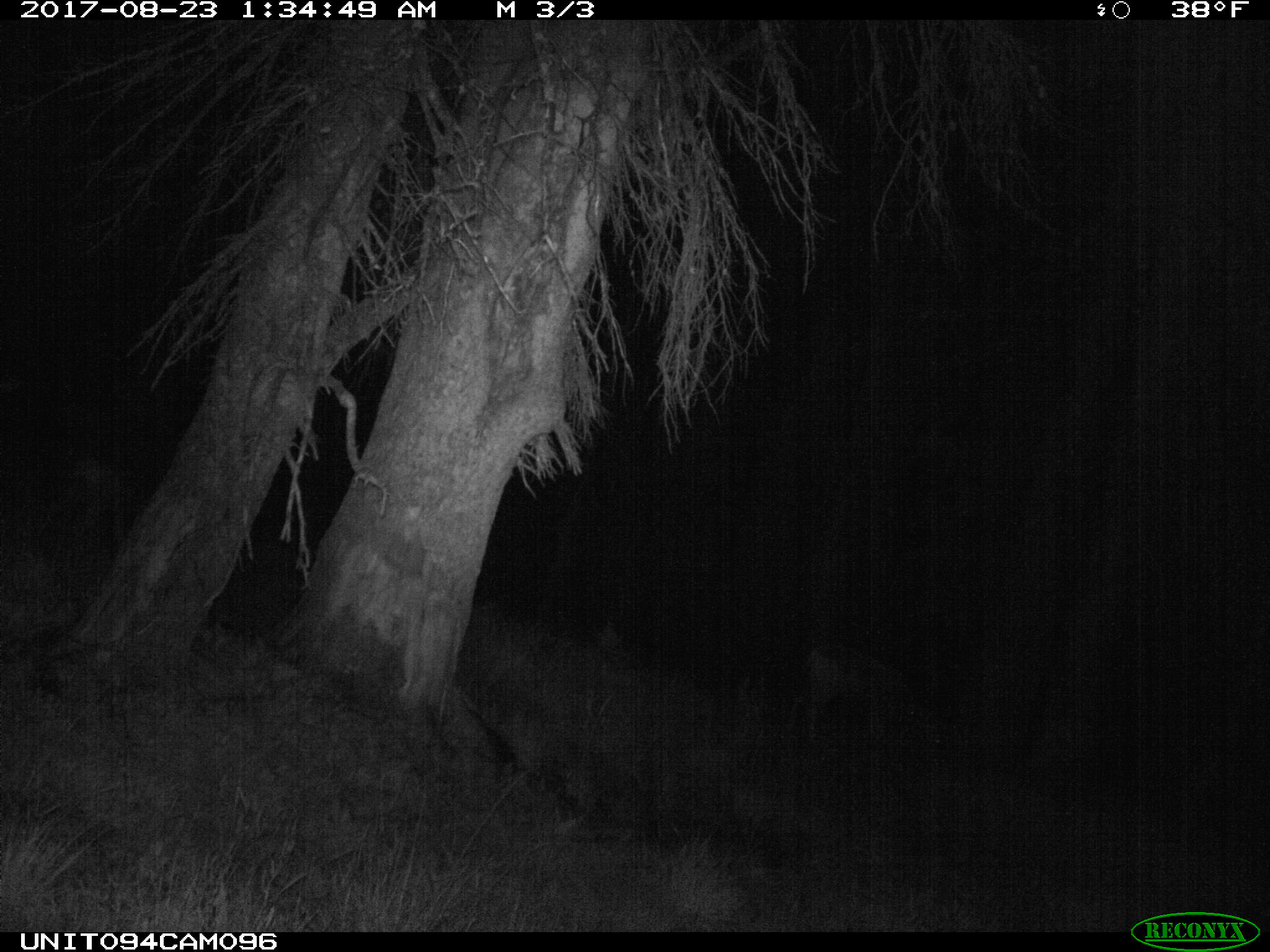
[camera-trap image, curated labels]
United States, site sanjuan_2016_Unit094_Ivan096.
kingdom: Animalia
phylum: Chordata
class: Mammalia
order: Artiodactyla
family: Cervidae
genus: Odocoileus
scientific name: Odocoileus hemionus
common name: mule deer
Odocoileus hemionus (mule deer).